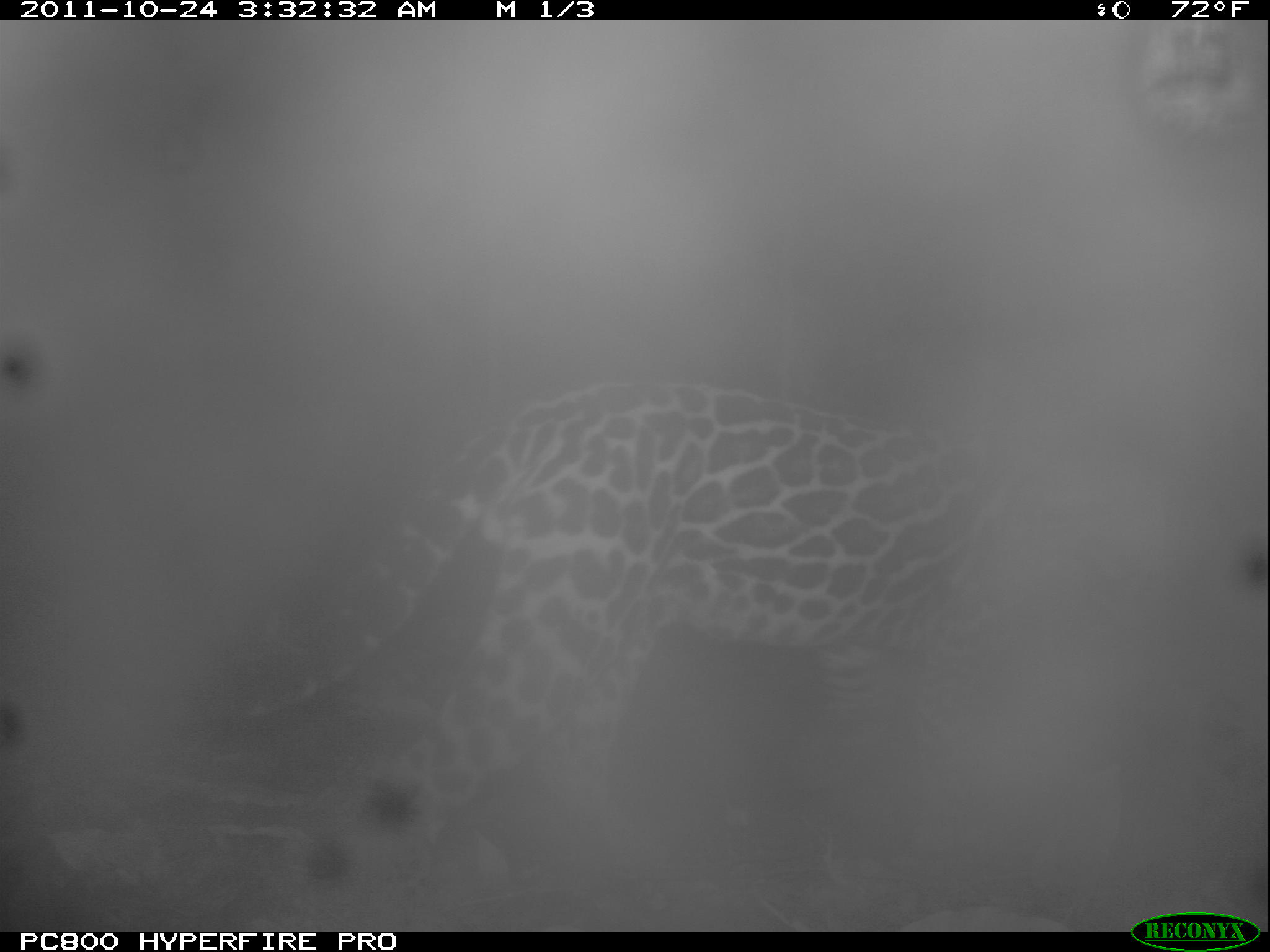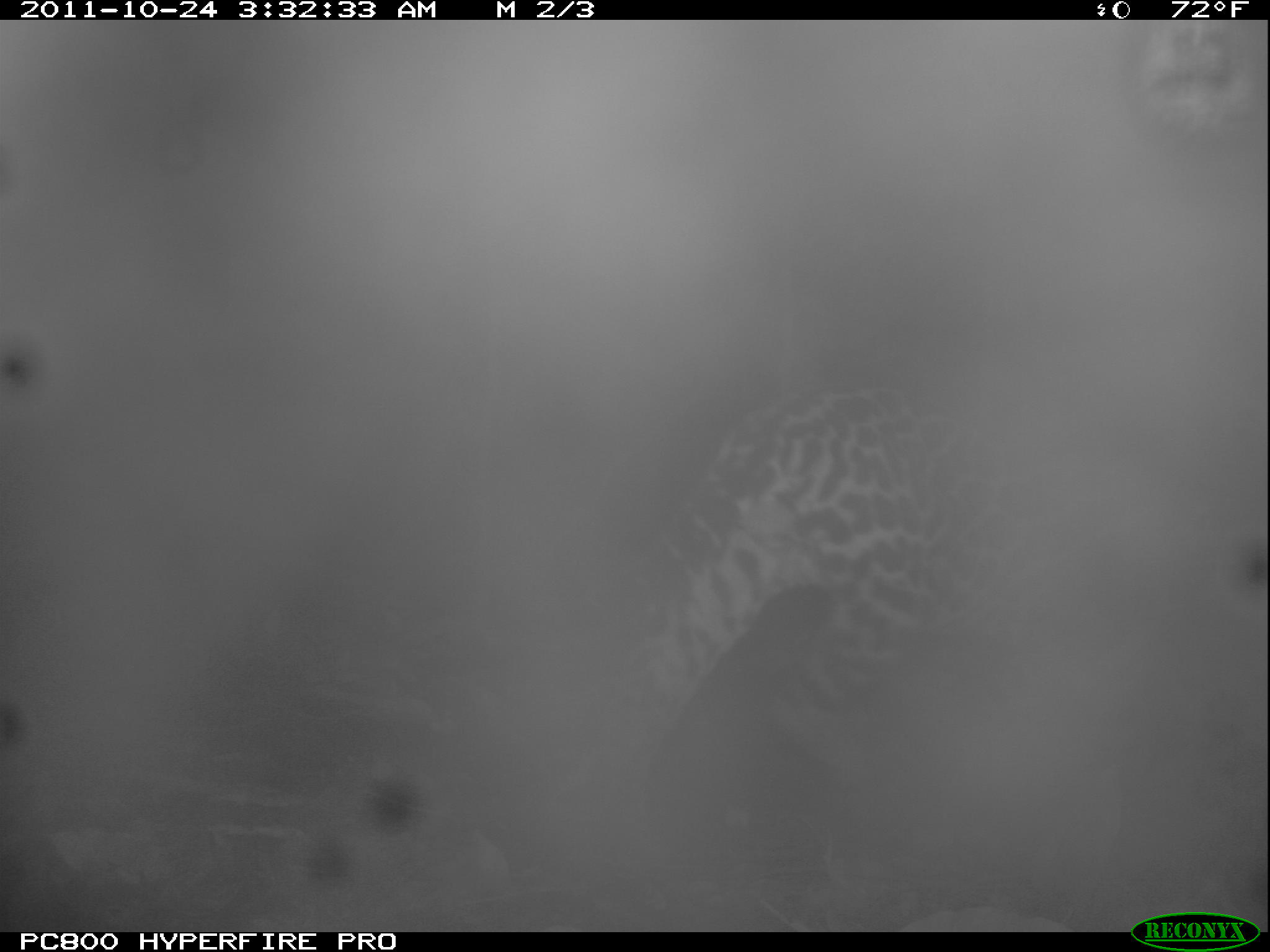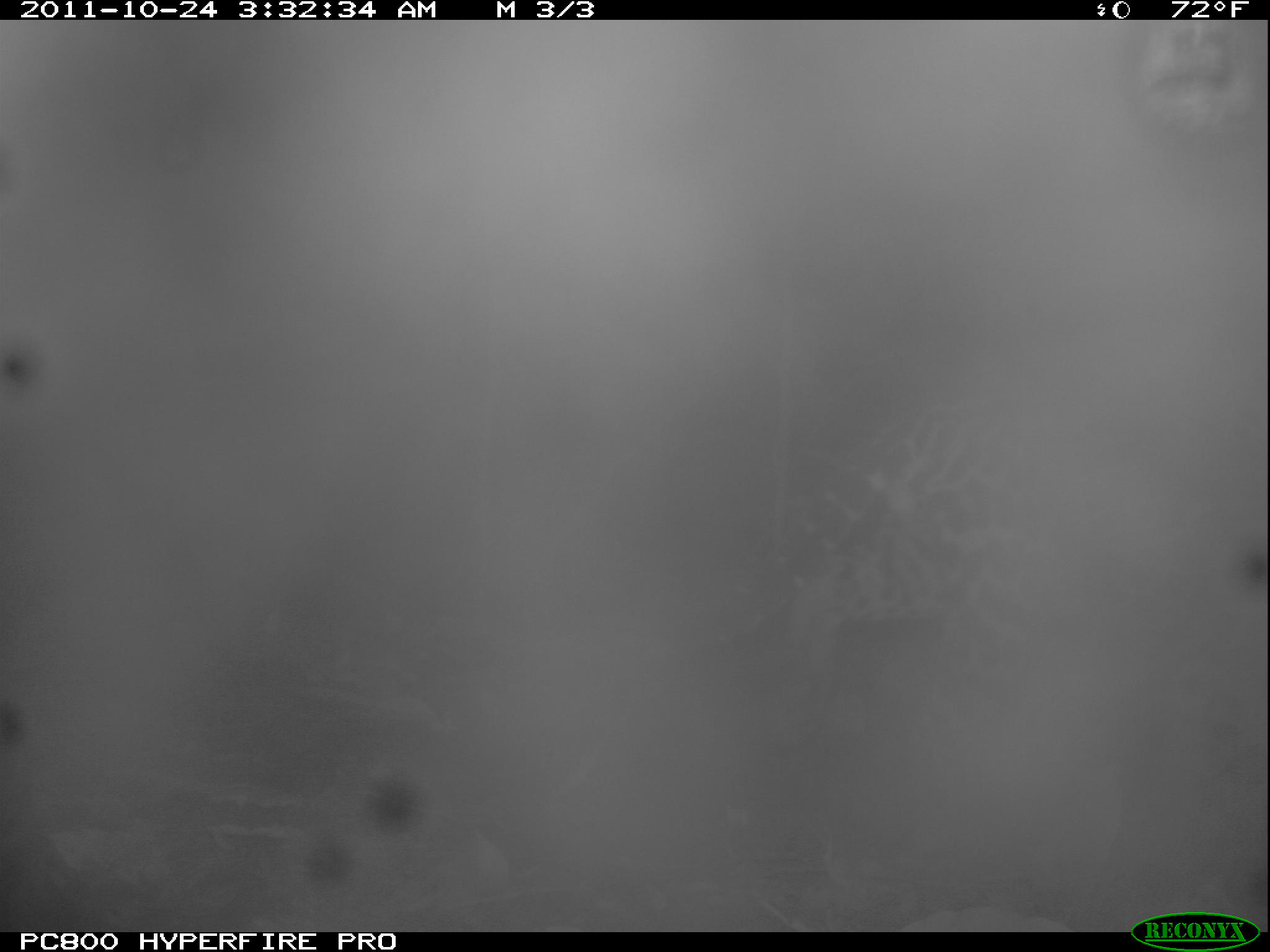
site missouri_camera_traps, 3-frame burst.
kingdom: Animalia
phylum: Chordata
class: Mammalia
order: Carnivora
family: Felidae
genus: Leopardus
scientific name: Leopardus pardalis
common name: ocelot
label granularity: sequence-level